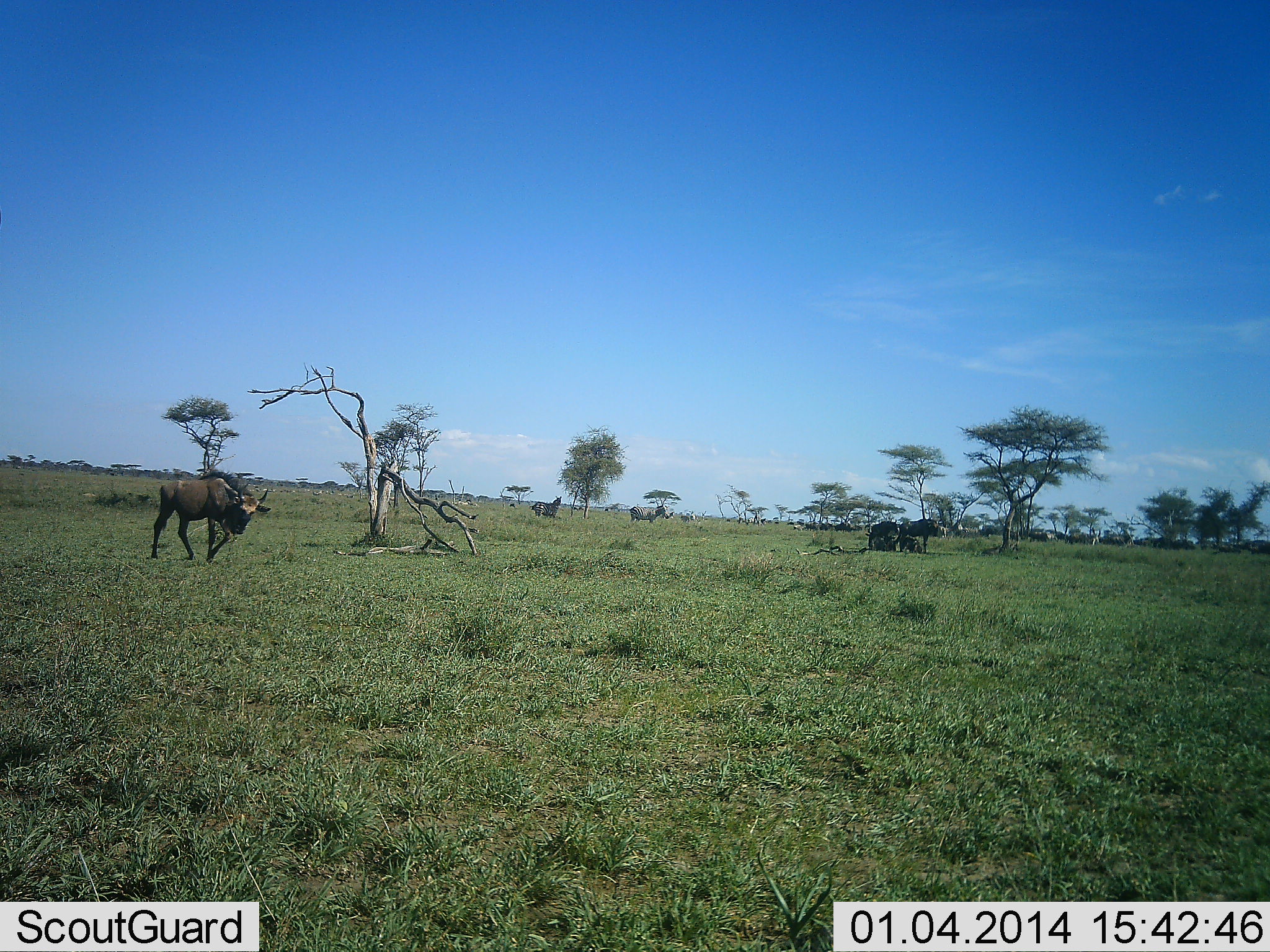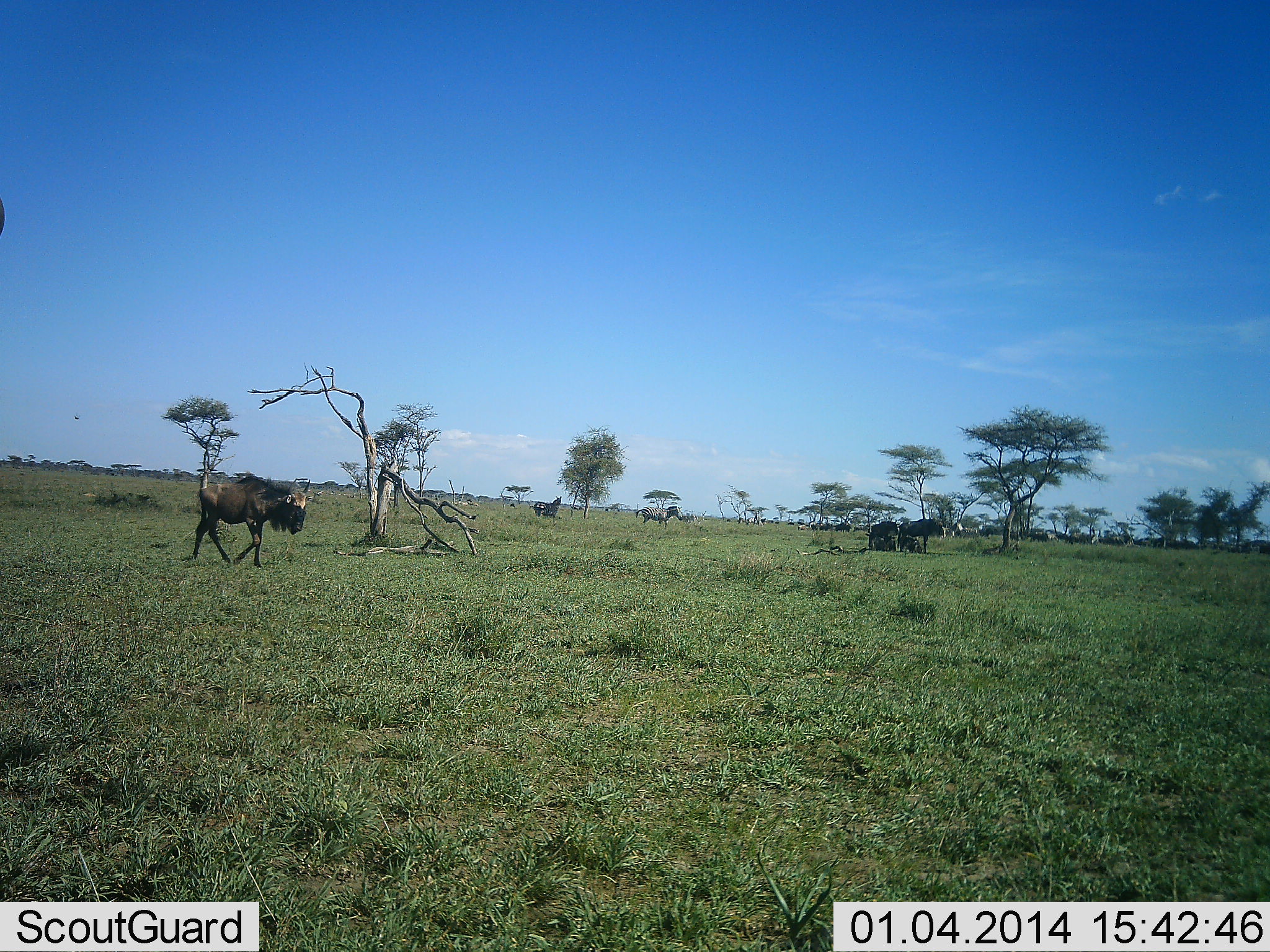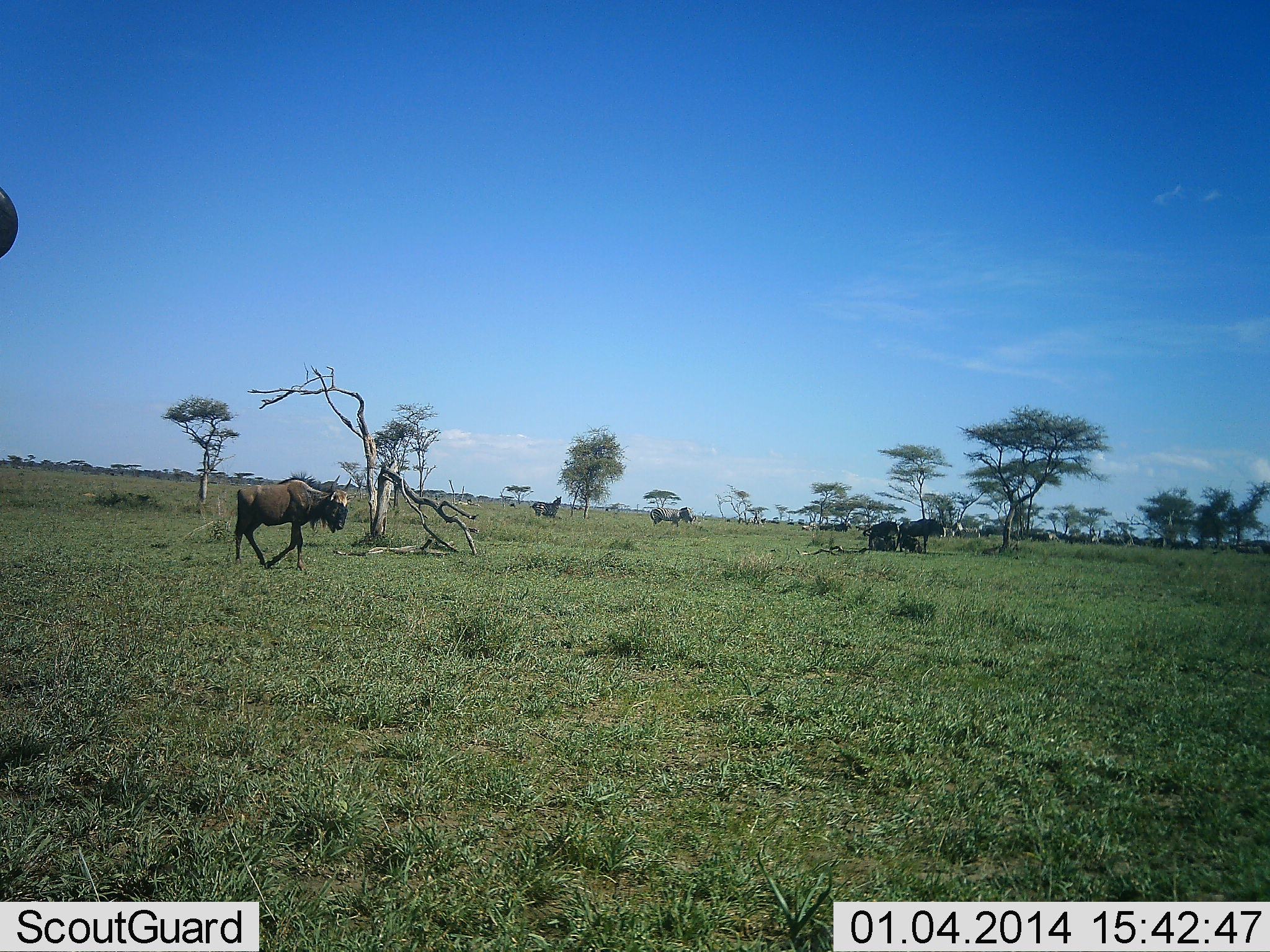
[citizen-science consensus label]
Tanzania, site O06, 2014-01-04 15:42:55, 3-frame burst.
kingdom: Animalia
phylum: Chordata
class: Mammalia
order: Artiodactyla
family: Bovidae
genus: Connochaetes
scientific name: Connochaetes taurinus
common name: blue wildebeest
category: wildebeest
Wildebeest (blue wildebeest) (Connochaetes taurinus), count 11-50. Behavior (volunteer vote fractions): standing 20%, resting 0%, moving 80%, interacting 0%. Young present (vote fraction): 0%. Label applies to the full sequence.